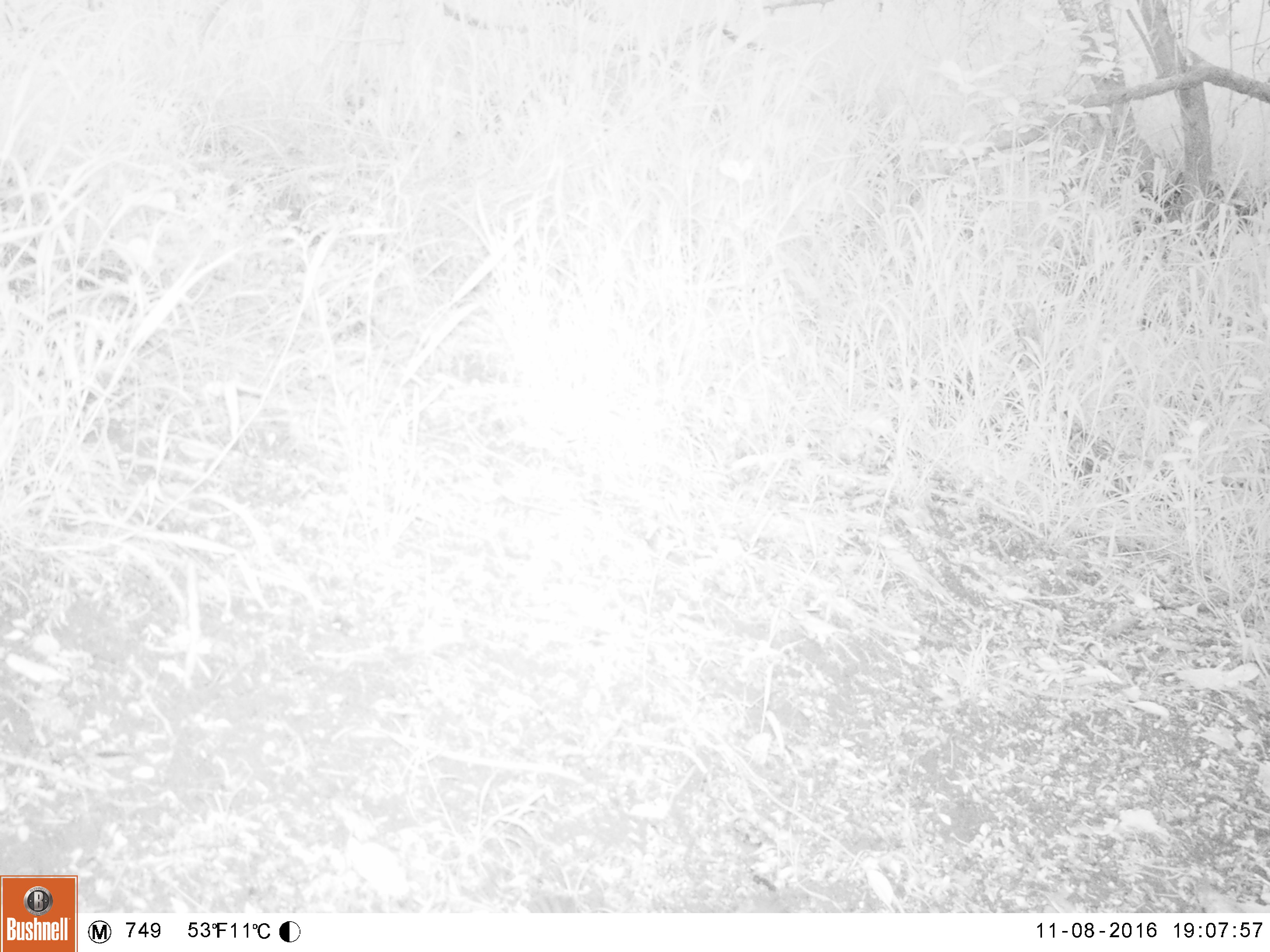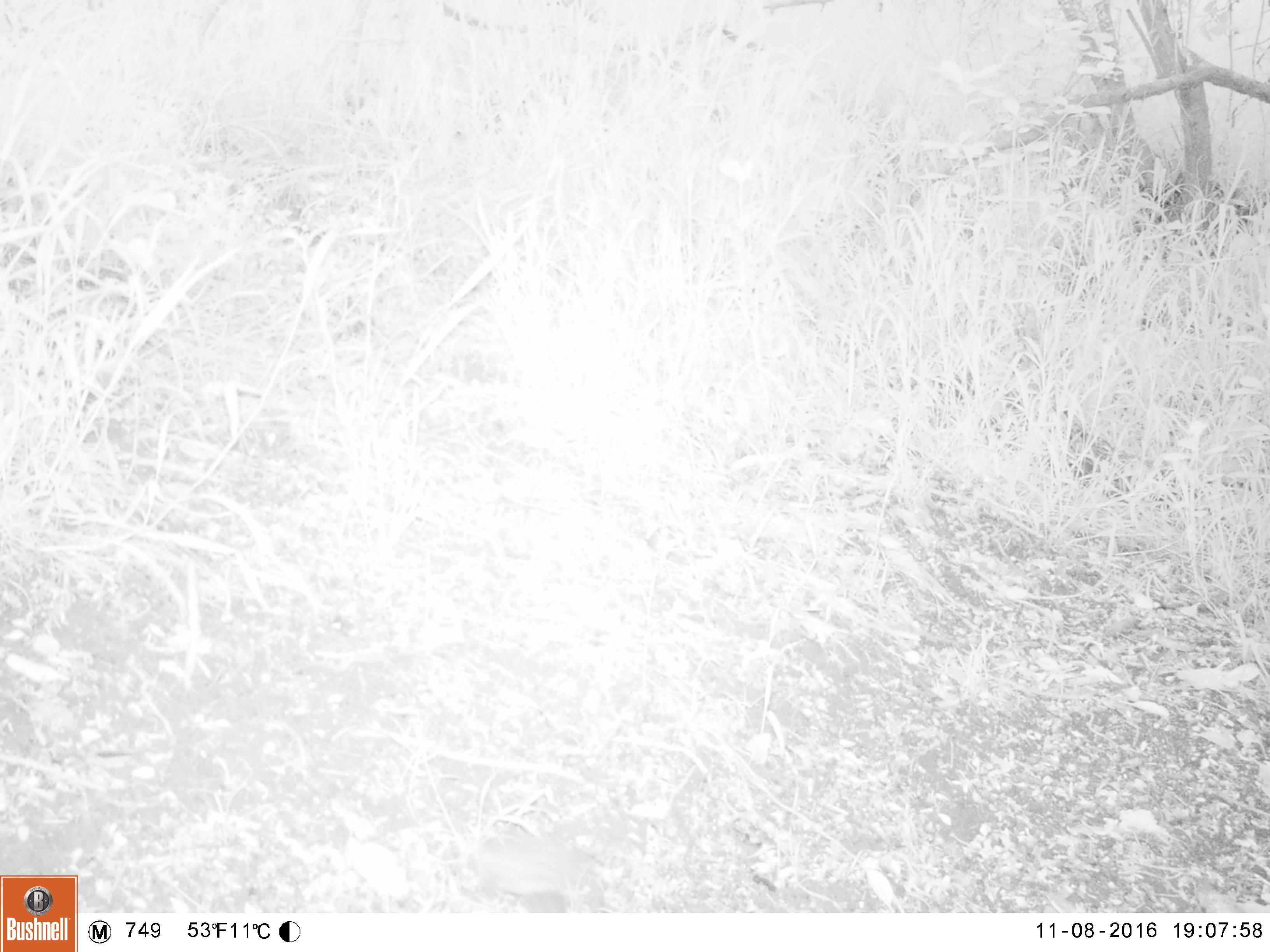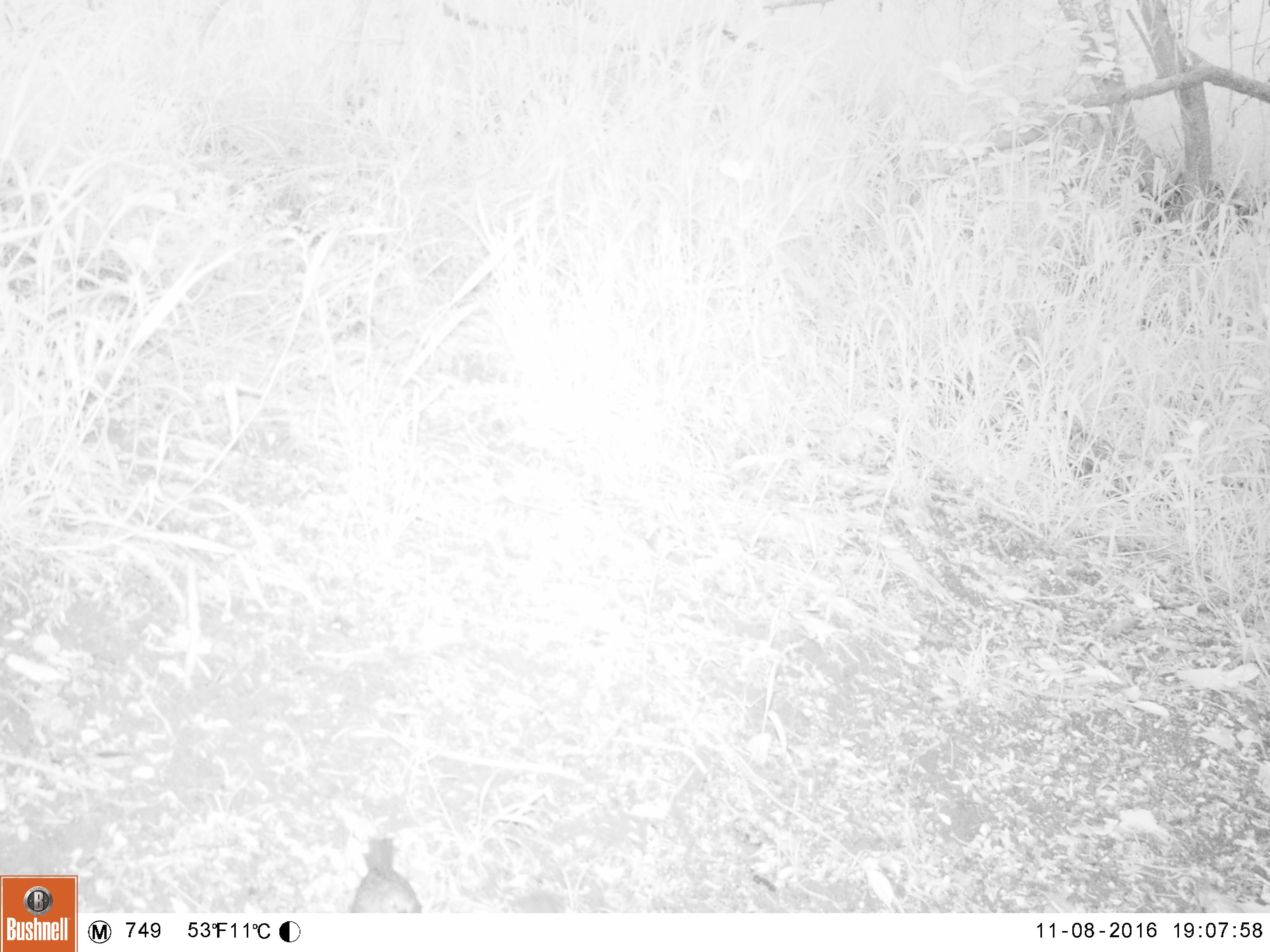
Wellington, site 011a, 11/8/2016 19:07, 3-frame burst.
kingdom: Animalia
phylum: Chordata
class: Aves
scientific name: Aves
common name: bird